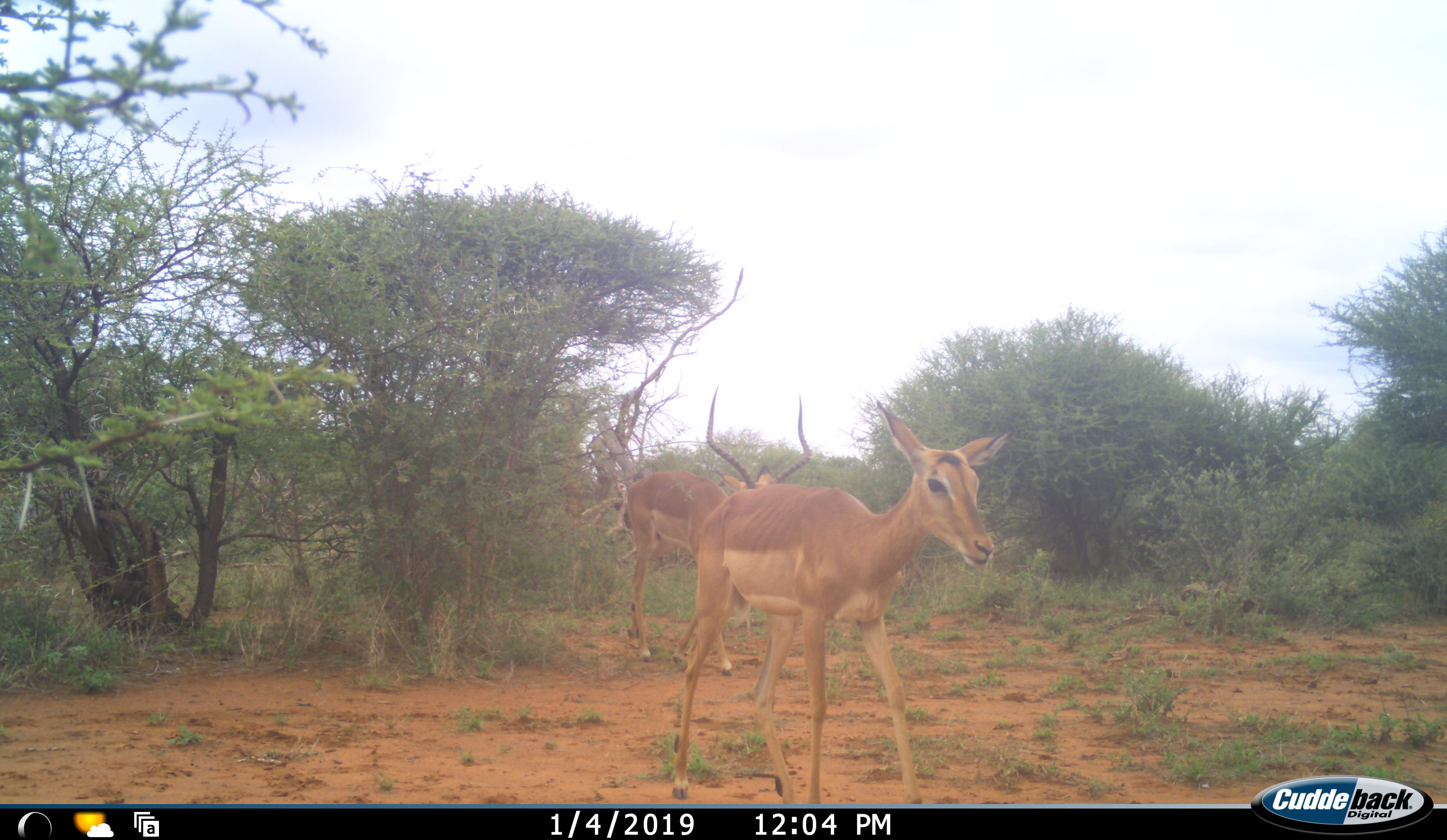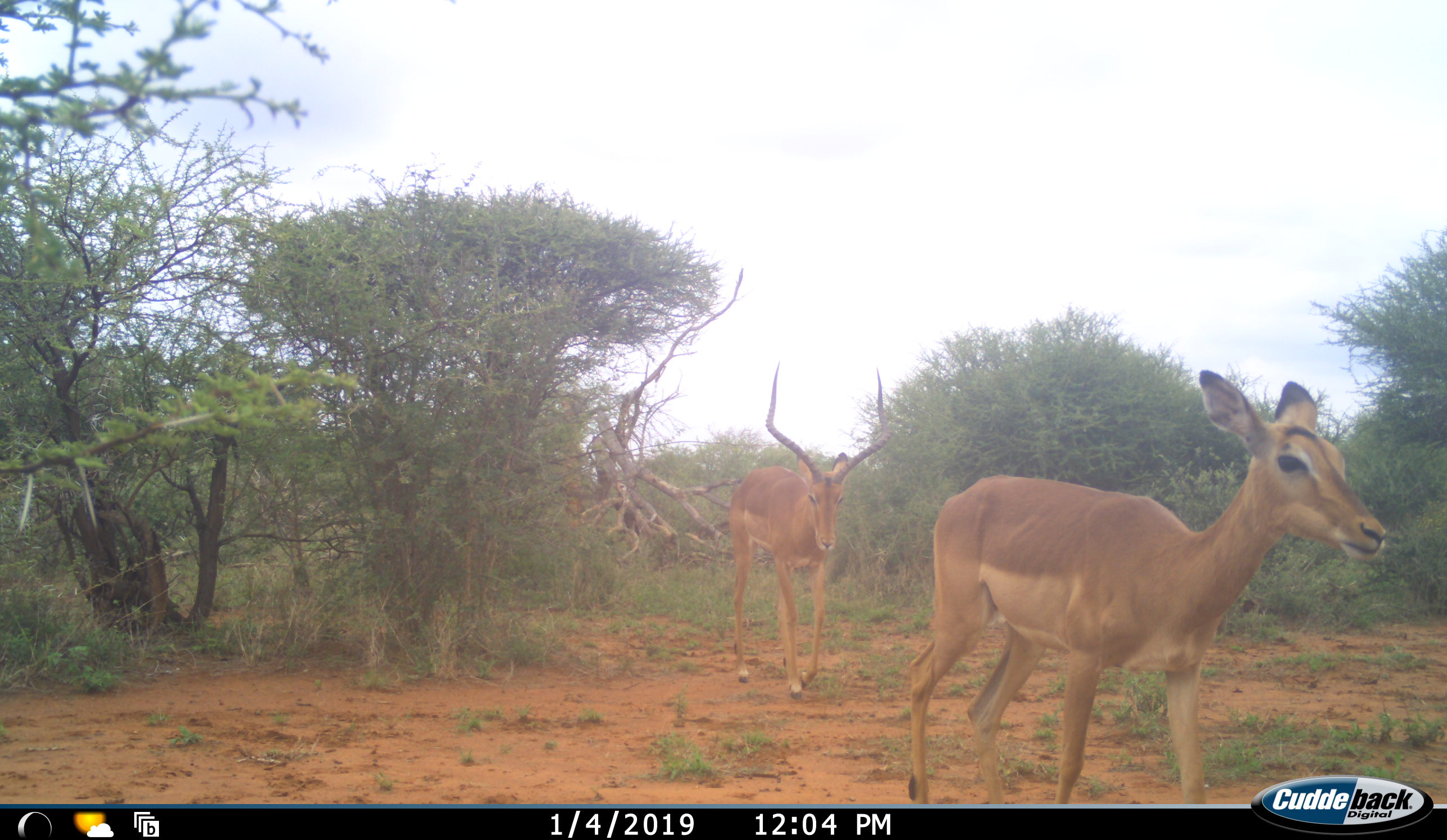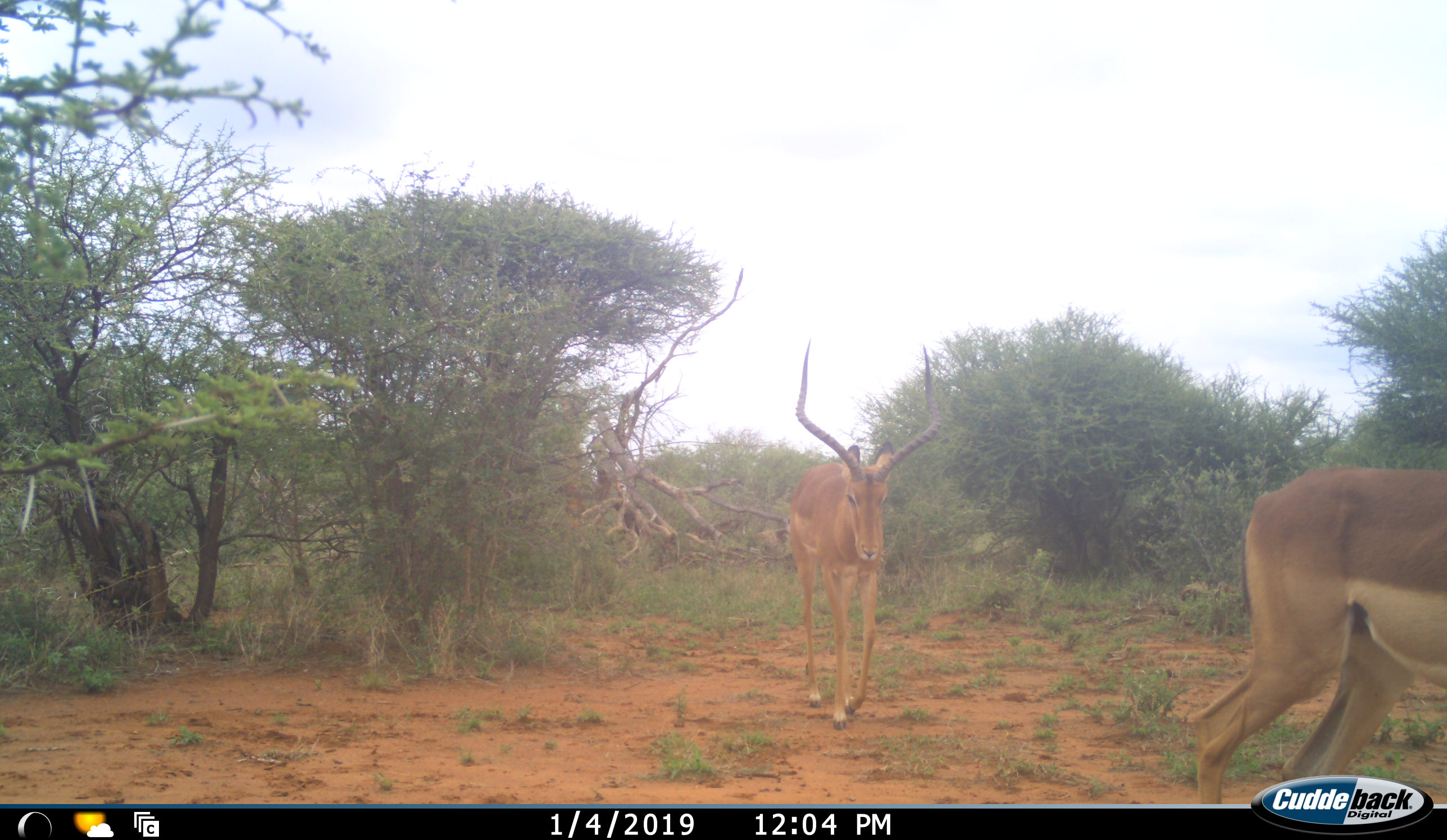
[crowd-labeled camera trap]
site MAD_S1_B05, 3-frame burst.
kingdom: Animalia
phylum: Chordata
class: Mammalia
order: Artiodactyla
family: Bovidae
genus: Aepyceros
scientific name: Aepyceros melampus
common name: impala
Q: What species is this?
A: Impala (Aepyceros melampus).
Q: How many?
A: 2.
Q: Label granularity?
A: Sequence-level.